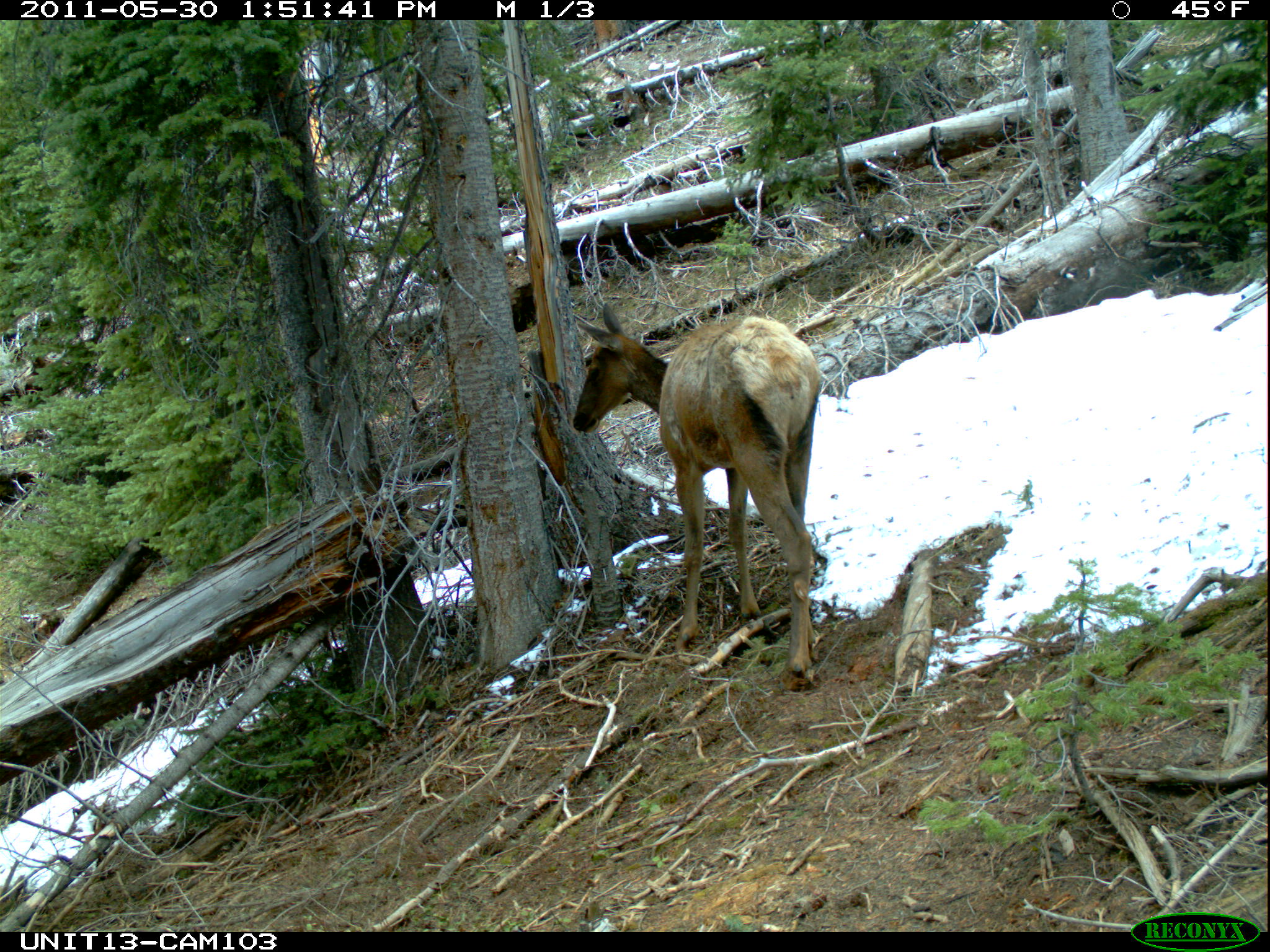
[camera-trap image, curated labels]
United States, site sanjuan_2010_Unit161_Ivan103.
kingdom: Animalia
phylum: Chordata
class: Mammalia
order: Artiodactyla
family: Cervidae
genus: Cervus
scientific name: Cervus elaphus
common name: red deer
Cervus elaphus (red deer).